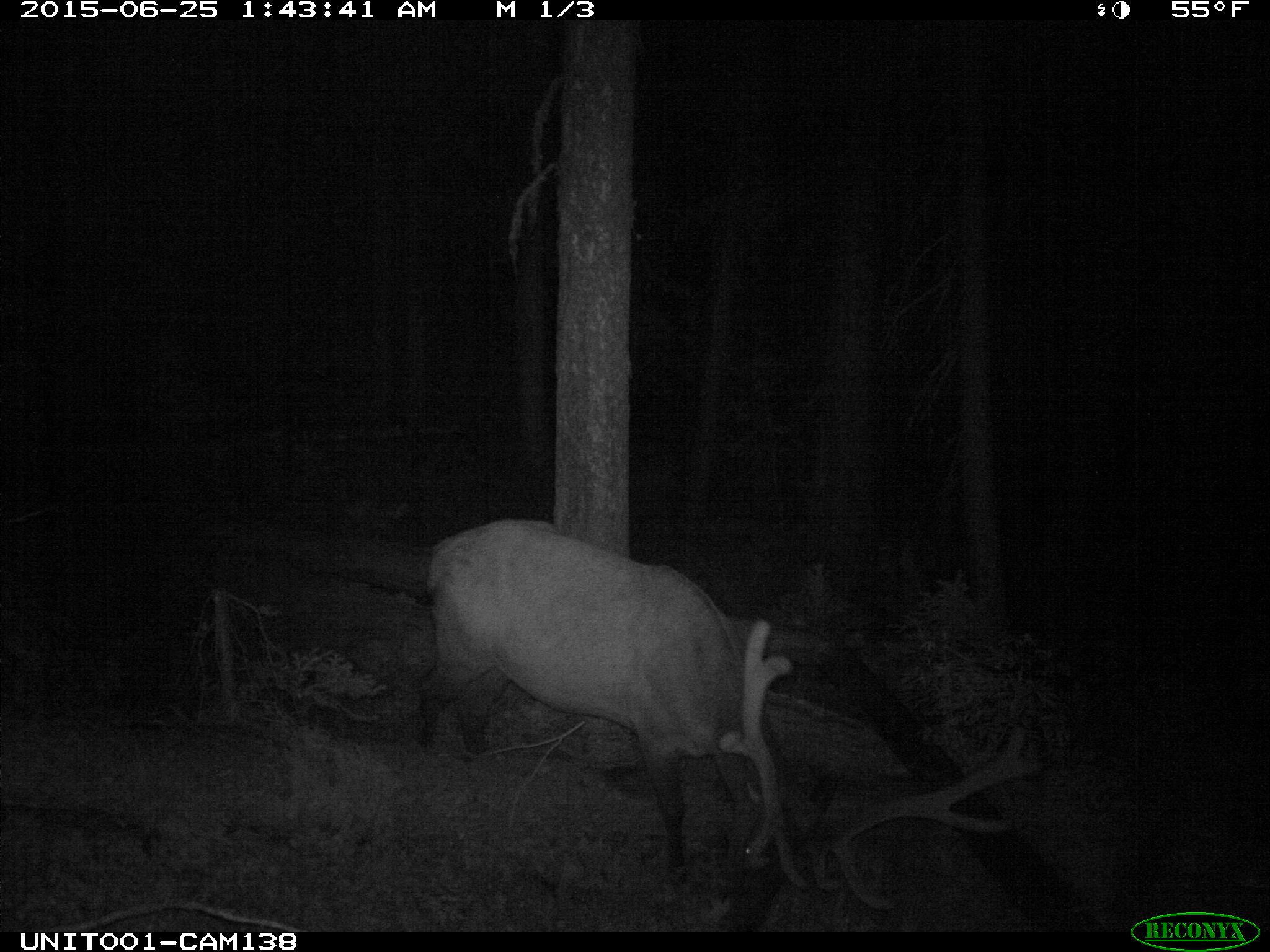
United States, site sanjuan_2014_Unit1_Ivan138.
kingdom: Animalia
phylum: Chordata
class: Mammalia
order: Artiodactyla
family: Cervidae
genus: Cervus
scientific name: Cervus elaphus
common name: red deer